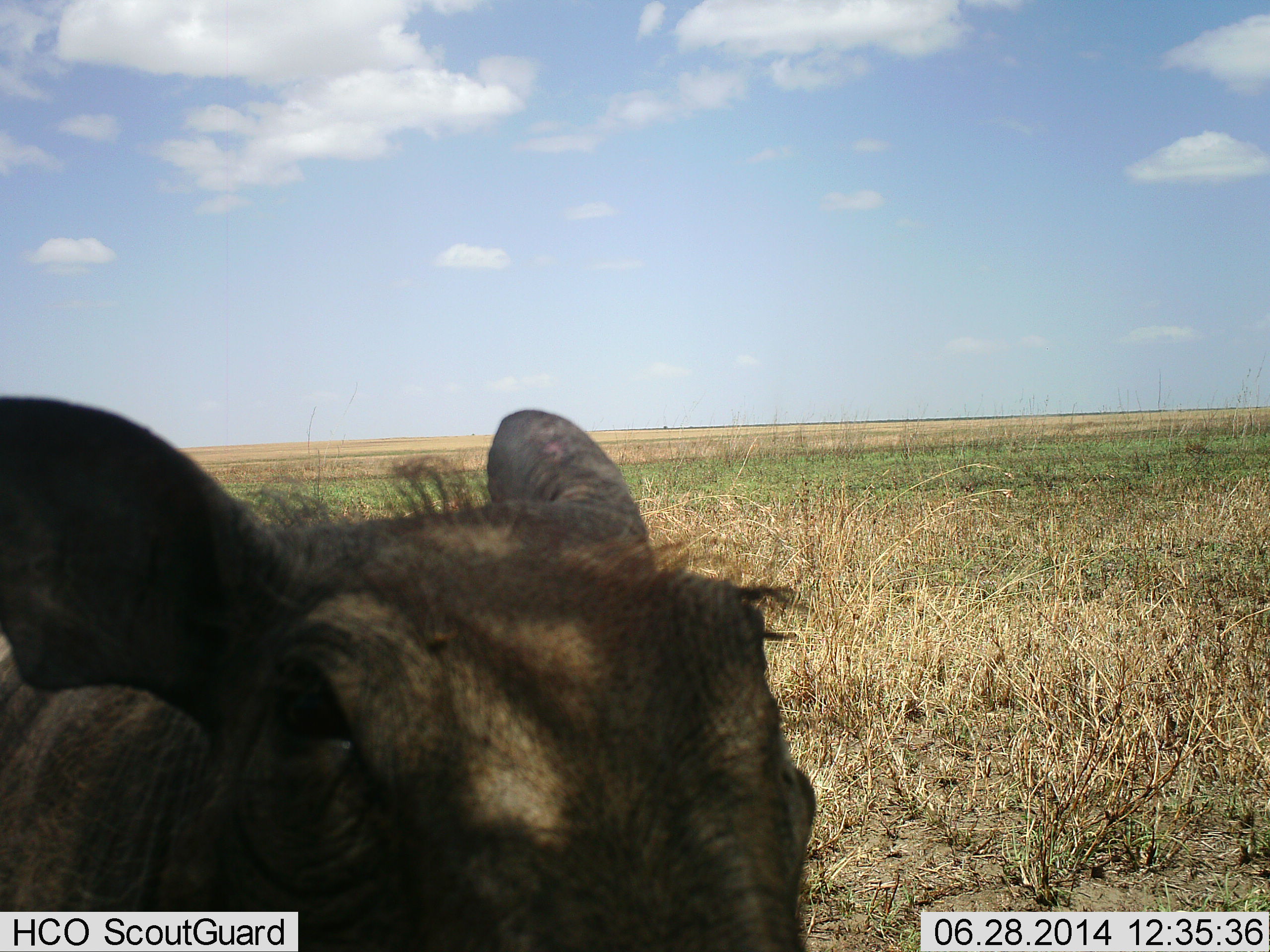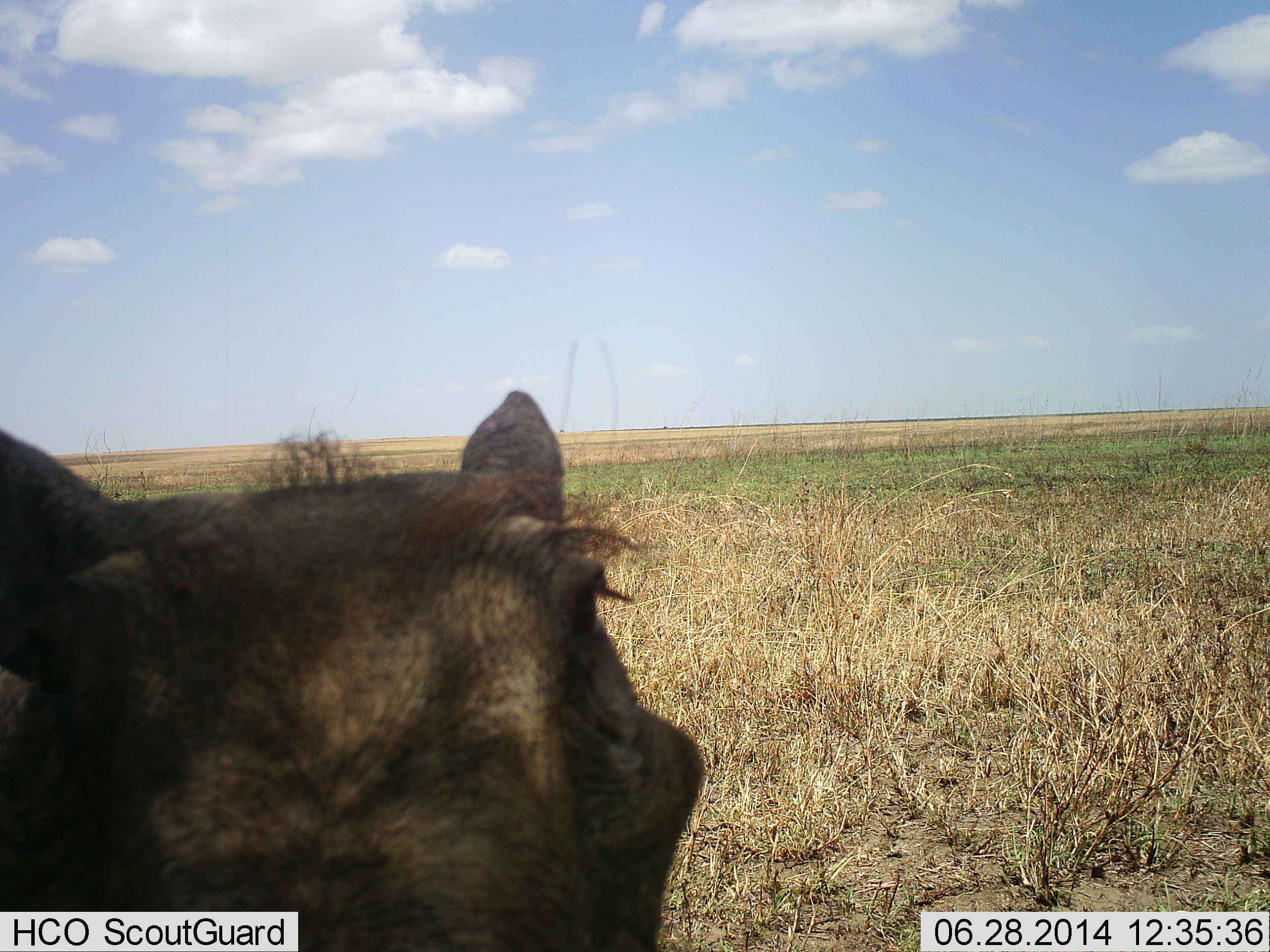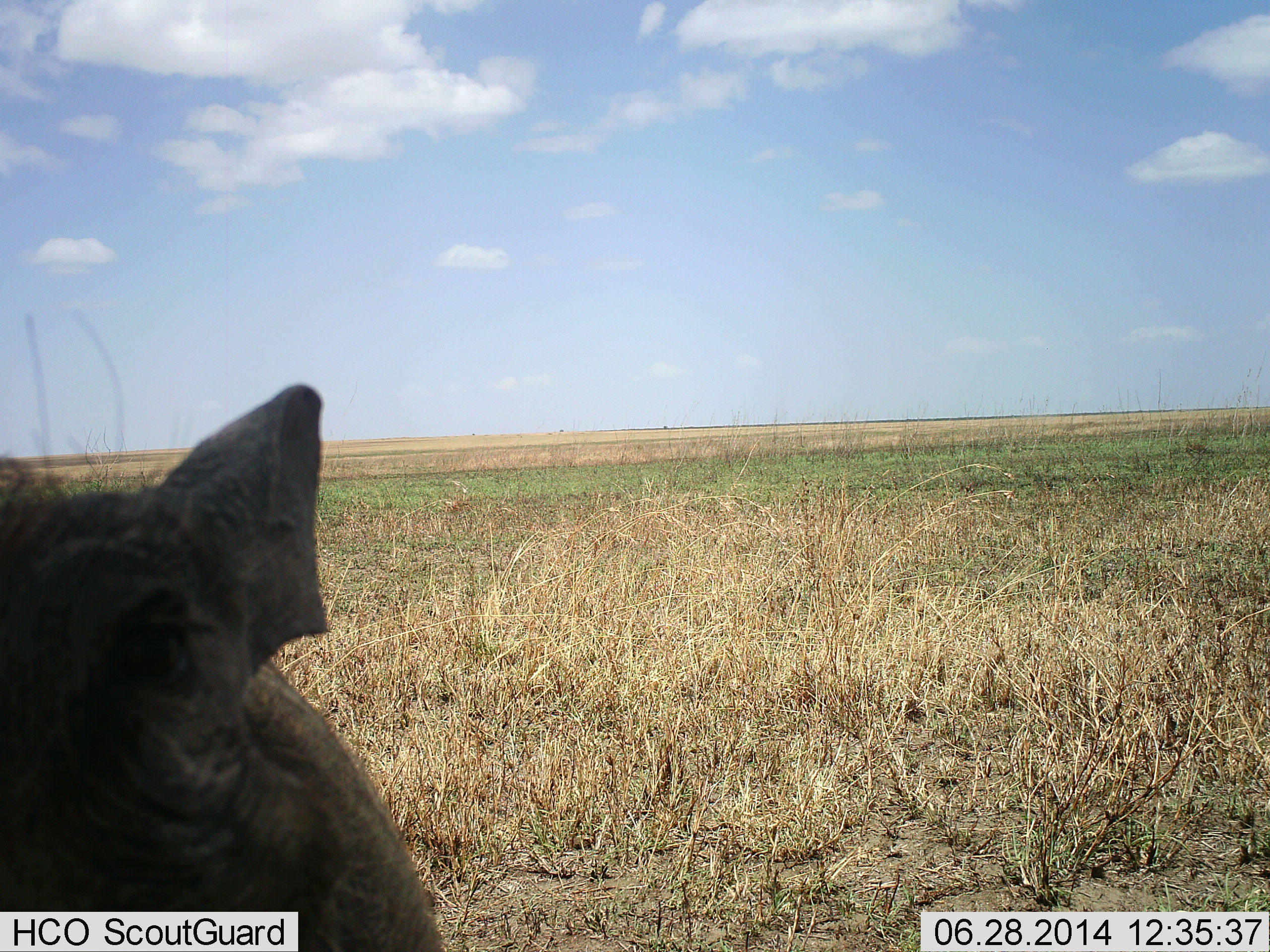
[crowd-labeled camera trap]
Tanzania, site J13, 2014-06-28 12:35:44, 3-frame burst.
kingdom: Animalia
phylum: Chordata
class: Mammalia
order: Artiodactyla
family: Suidae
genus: Phacochoerus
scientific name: Phacochoerus africanus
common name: warthog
Warthog (Phacochoerus africanus), count 1. Behavior (volunteer vote fractions): standing 80%, resting 0%, moving 20%, interacting 0%. Young present (vote fraction): 0%. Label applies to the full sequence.